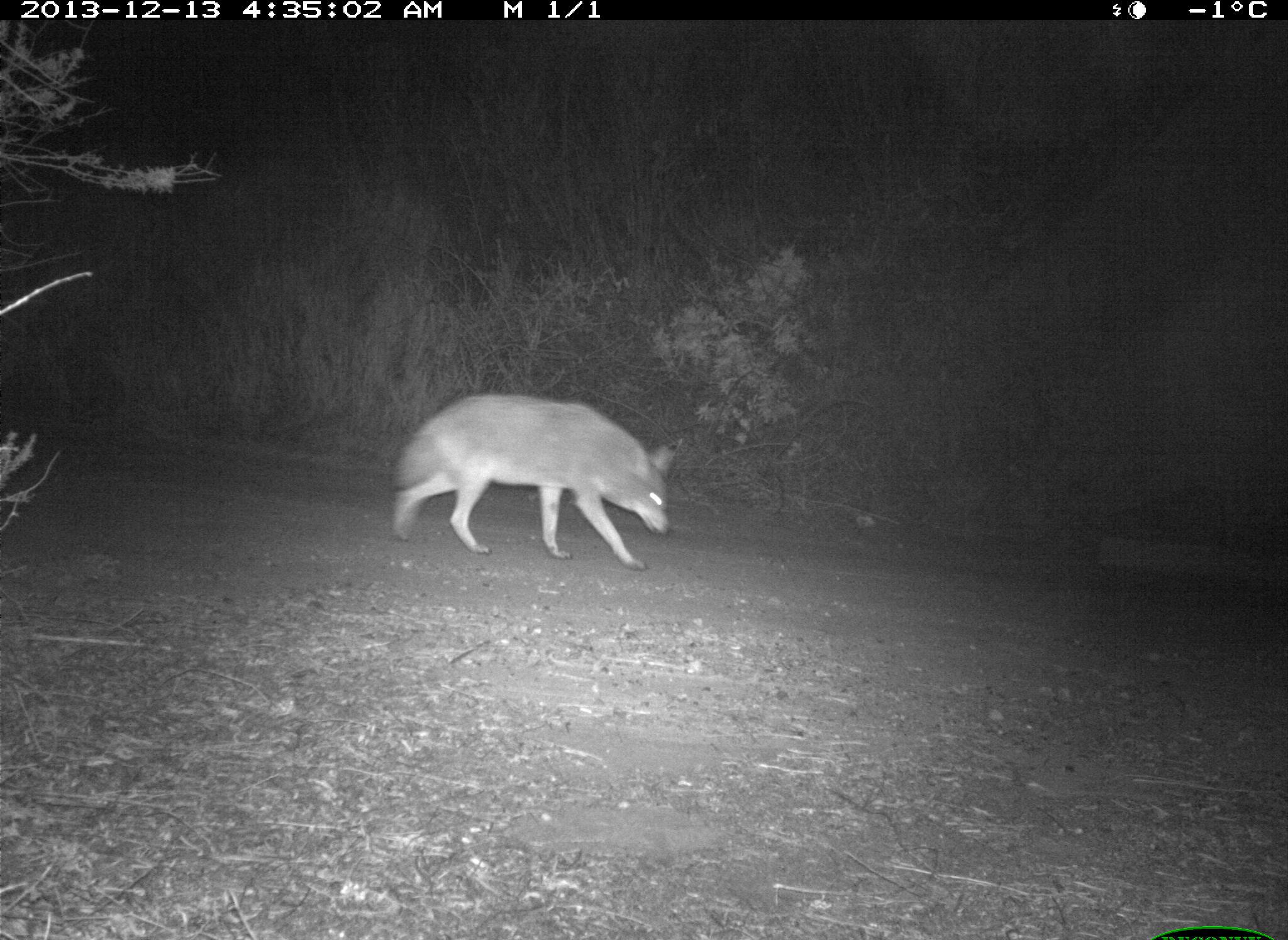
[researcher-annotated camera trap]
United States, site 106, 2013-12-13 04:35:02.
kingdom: Animalia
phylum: Chordata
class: Mammalia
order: Carnivora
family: Canidae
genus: Canis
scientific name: Canis latrans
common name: coyote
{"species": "coyote (Canis latrans)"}